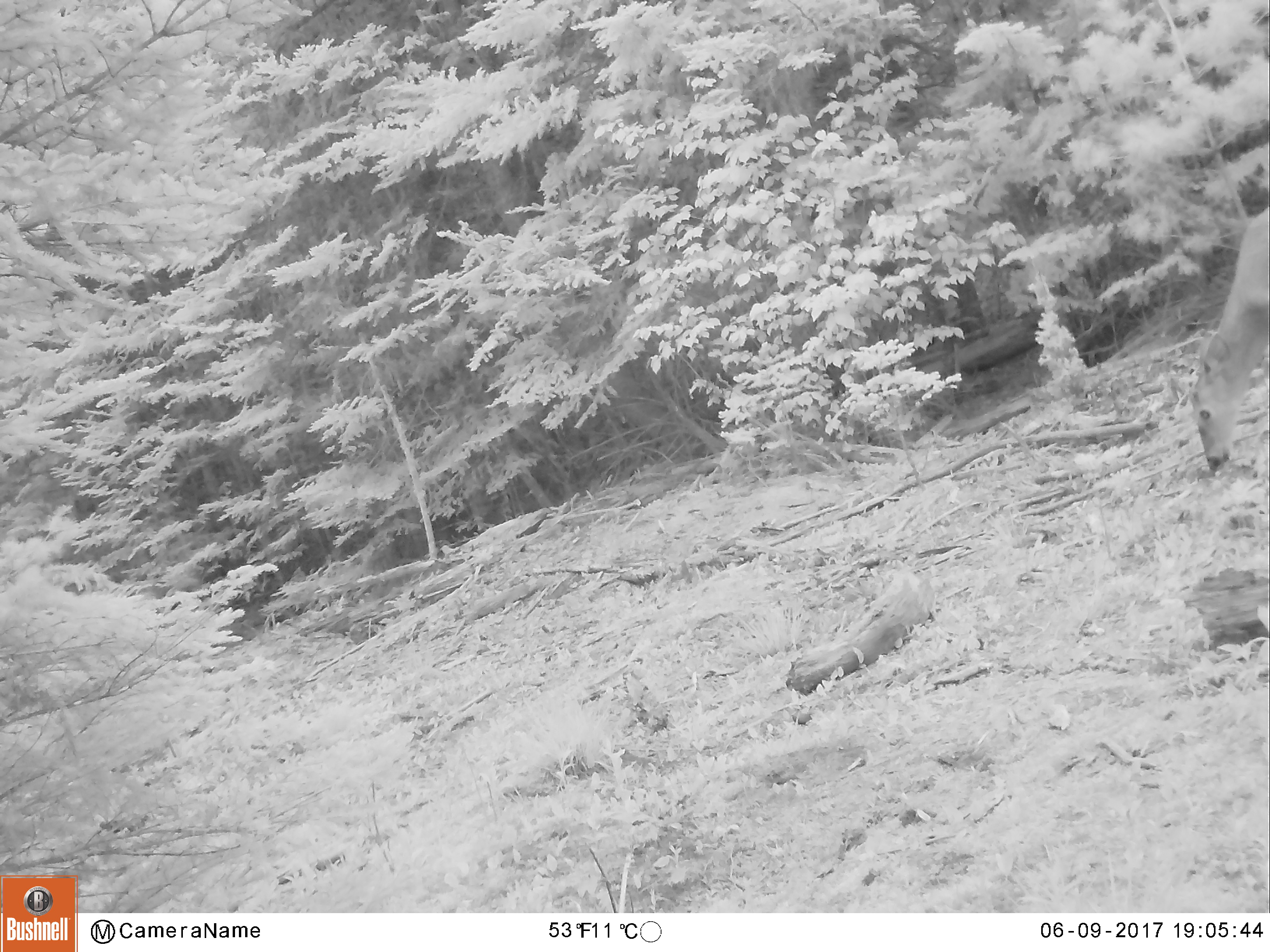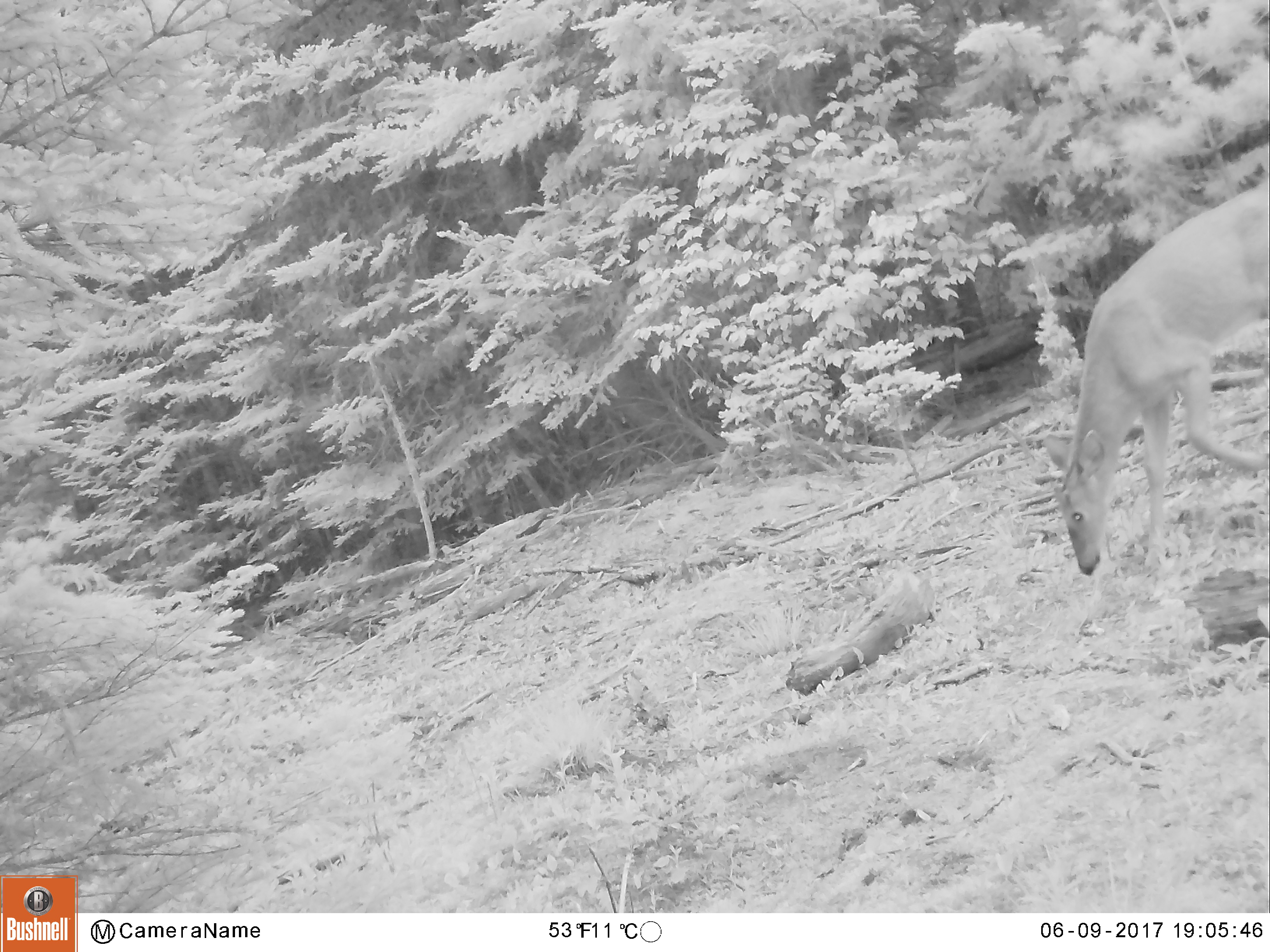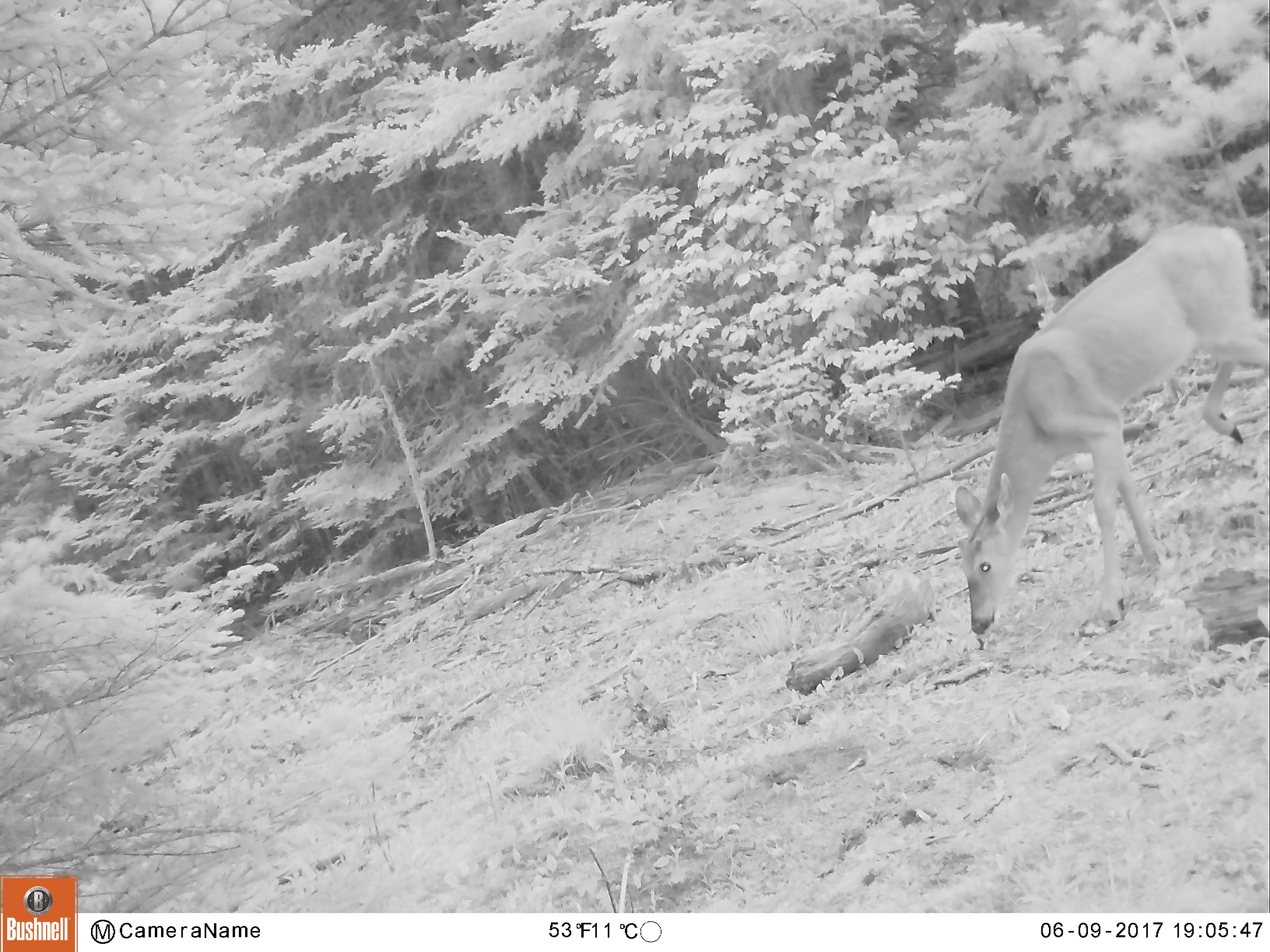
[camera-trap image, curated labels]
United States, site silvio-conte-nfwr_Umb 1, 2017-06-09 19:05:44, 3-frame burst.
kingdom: Animalia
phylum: Chordata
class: Mammalia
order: Artiodactyla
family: Cervidae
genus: Odocoileus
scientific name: Odocoileus virginianus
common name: white-tailed deer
White-tailed deer (Odocoileus virginianus).